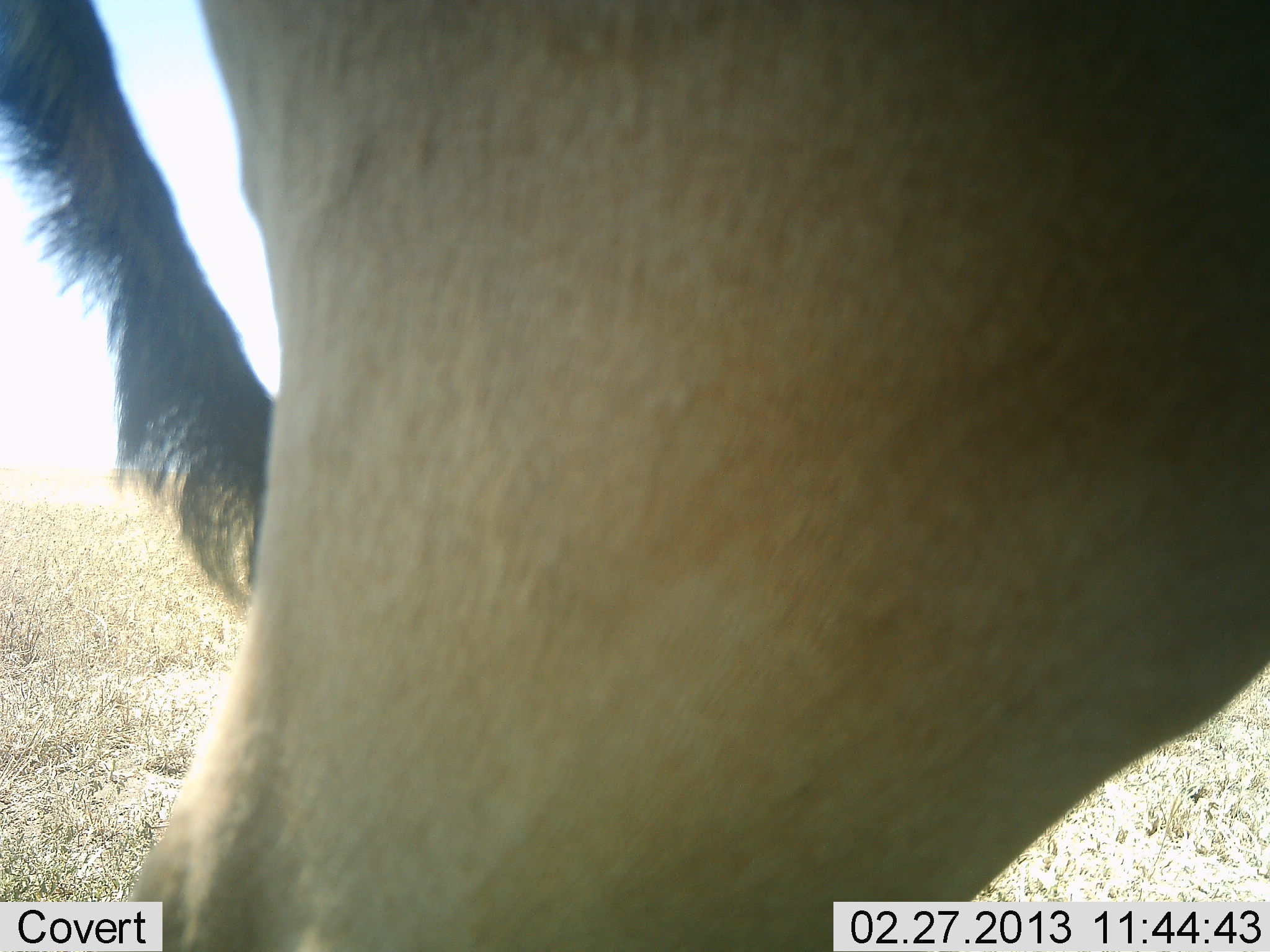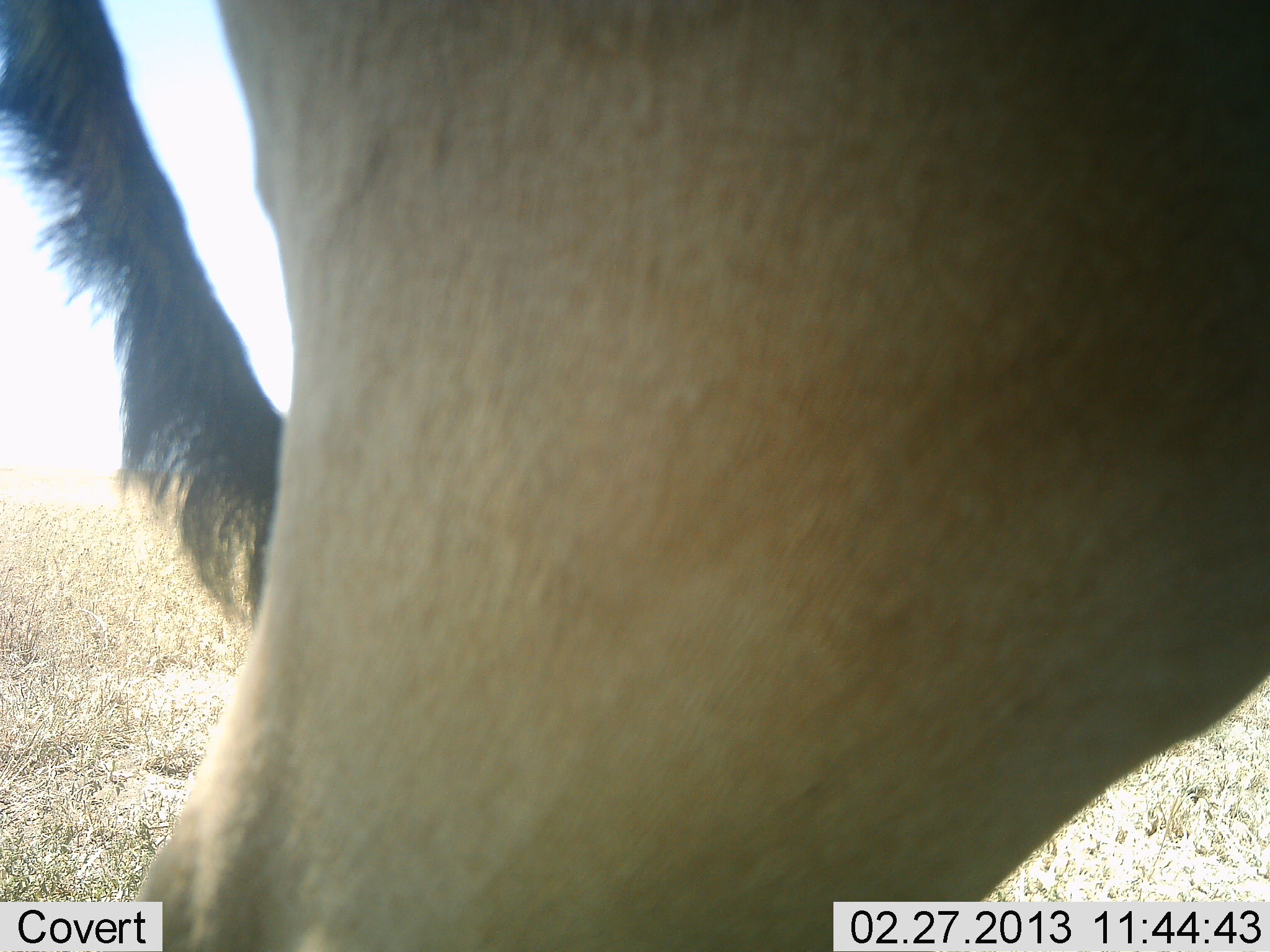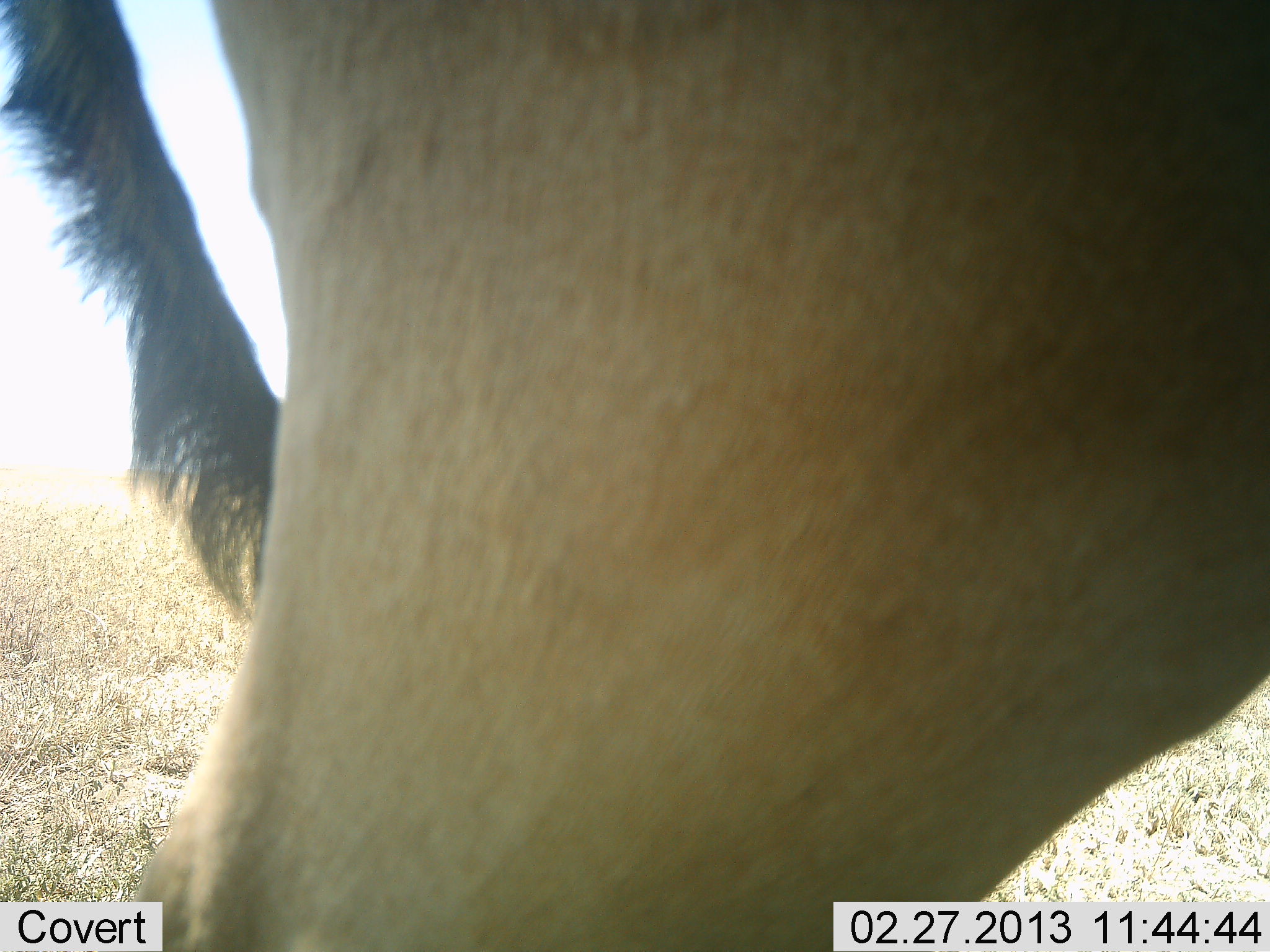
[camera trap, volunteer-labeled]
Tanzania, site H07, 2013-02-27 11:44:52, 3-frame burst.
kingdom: Animalia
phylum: Chordata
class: Mammalia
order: Artiodactyla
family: Bovidae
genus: Alcelaphus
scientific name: Alcelaphus buselaphus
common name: hartebeest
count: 1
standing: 94%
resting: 6%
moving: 6%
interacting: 0%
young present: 0%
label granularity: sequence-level